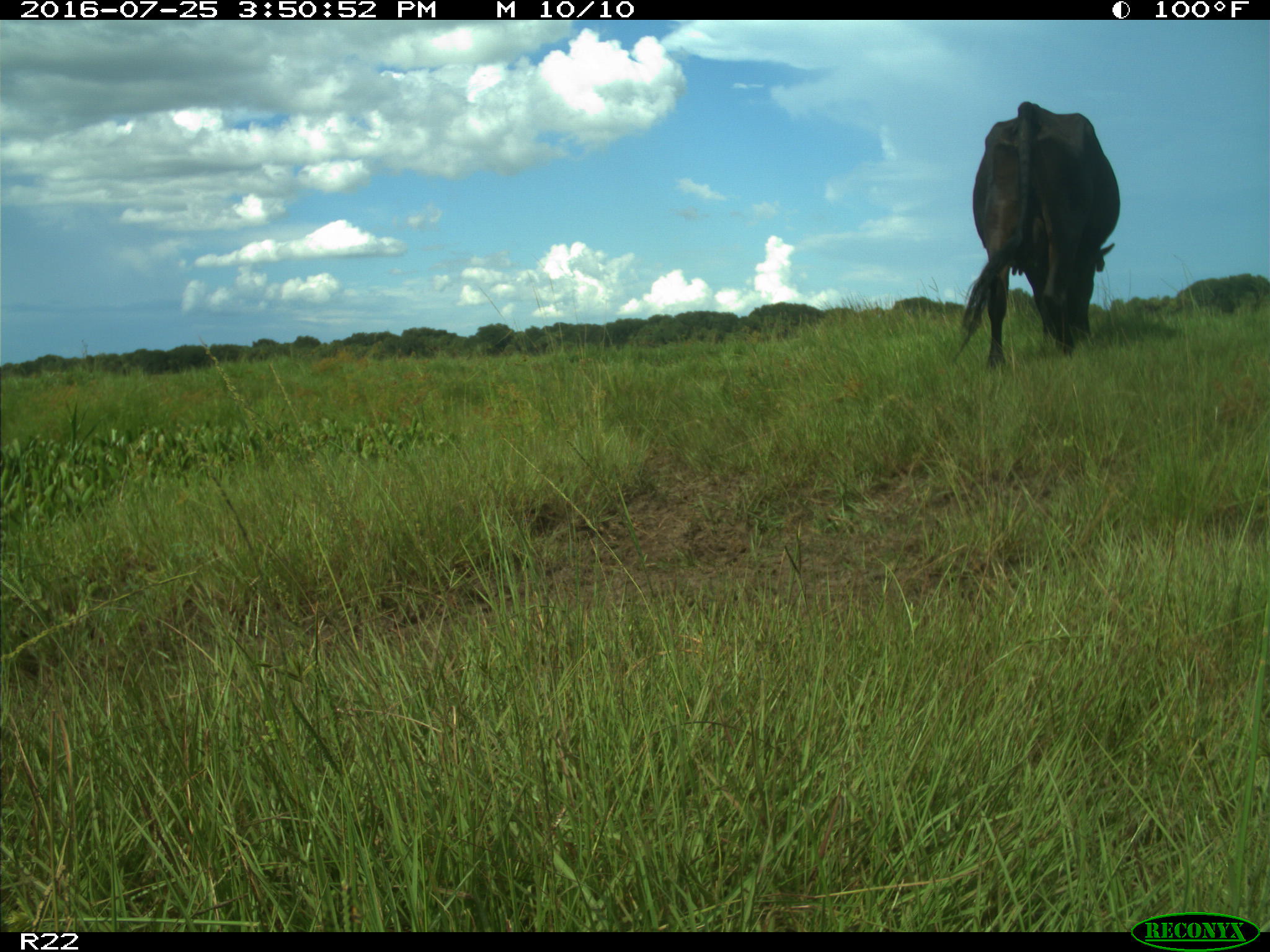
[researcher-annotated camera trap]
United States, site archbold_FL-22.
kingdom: Animalia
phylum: Chordata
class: Mammalia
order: Artiodactyla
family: Bovidae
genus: Bos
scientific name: Bos taurus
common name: domestic cow